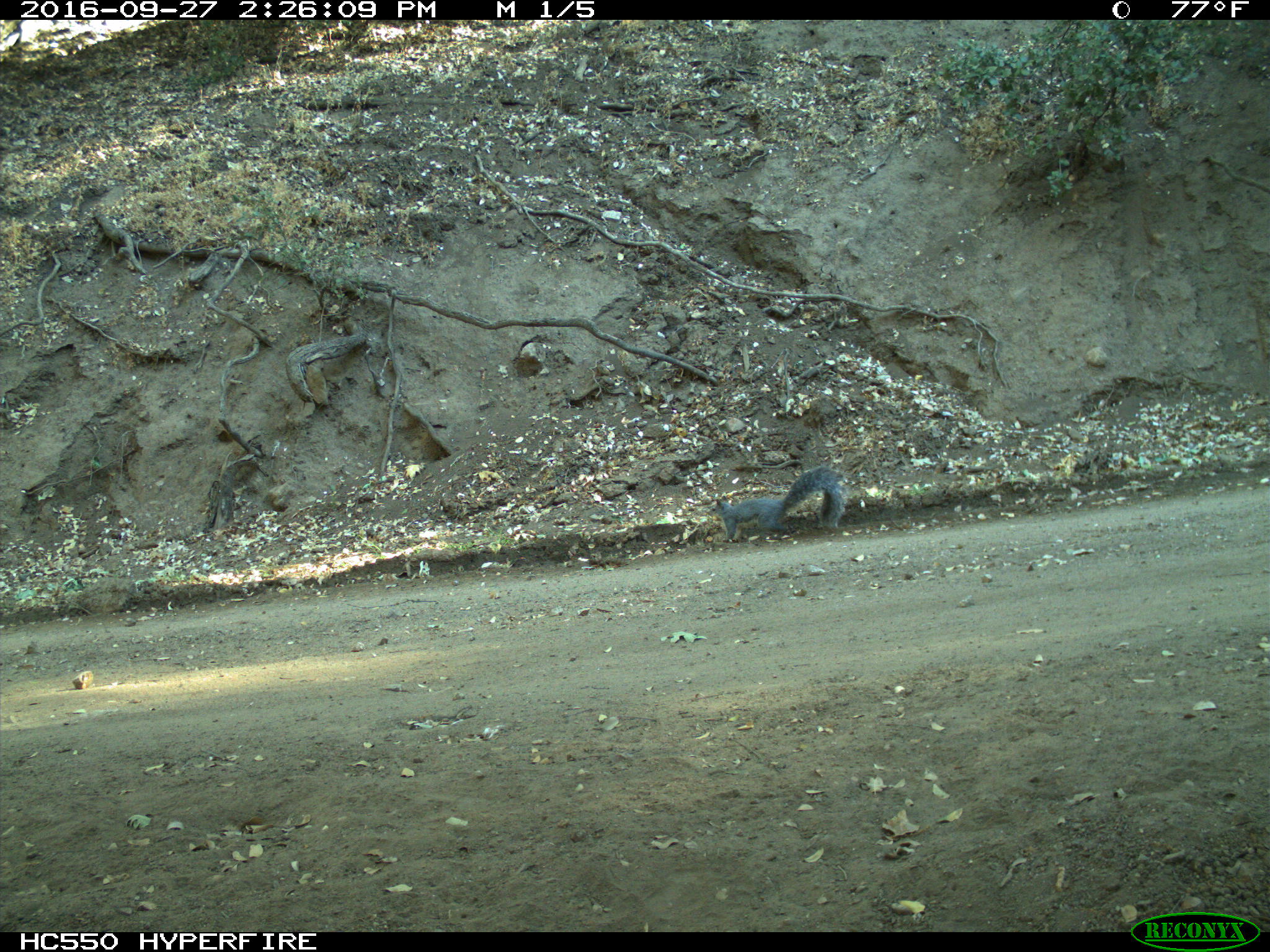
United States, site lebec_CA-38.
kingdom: Animalia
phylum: Chordata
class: Mammalia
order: Rodentia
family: Sciuridae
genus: Sciurus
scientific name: Sciurus carolinensis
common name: eastern gray squirrel